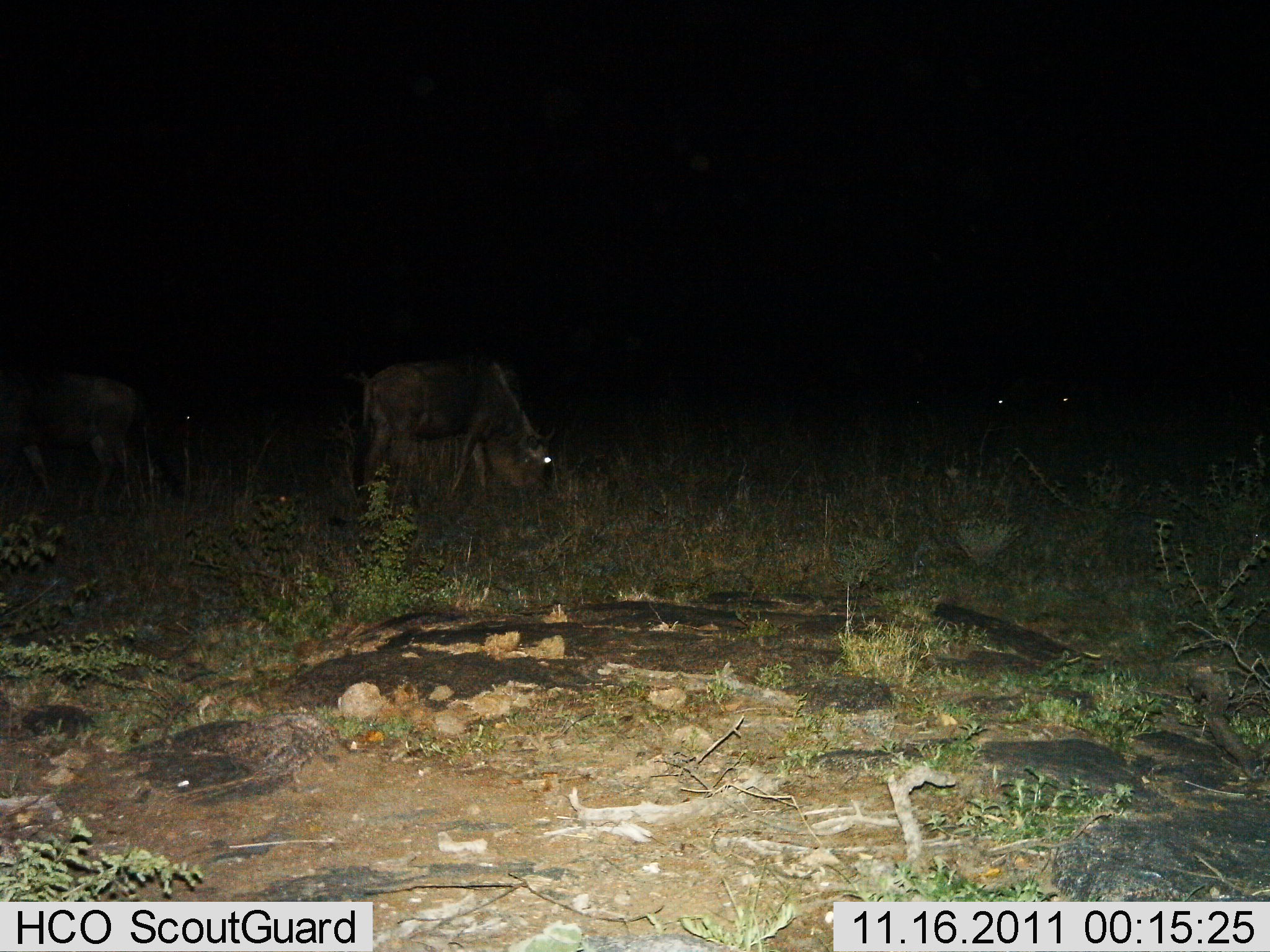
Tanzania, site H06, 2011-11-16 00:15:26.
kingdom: Animalia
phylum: Chordata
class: Mammalia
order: Artiodactyla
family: Bovidae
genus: Connochaetes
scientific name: Connochaetes taurinus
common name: blue wildebeest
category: wildebeest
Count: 4.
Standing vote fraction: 50%.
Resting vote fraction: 10%.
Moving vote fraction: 0%.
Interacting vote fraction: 0%.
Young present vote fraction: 0%.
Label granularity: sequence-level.